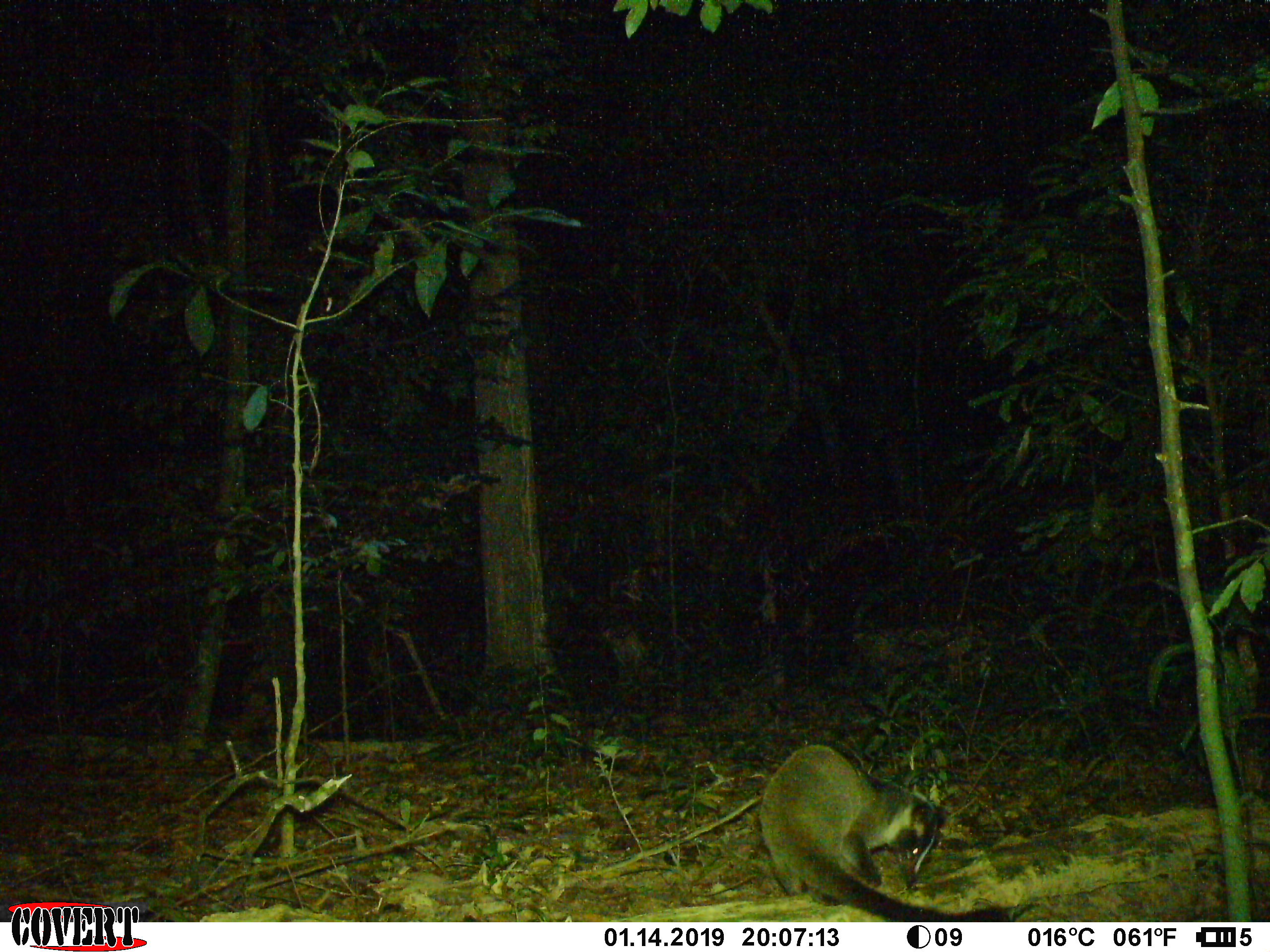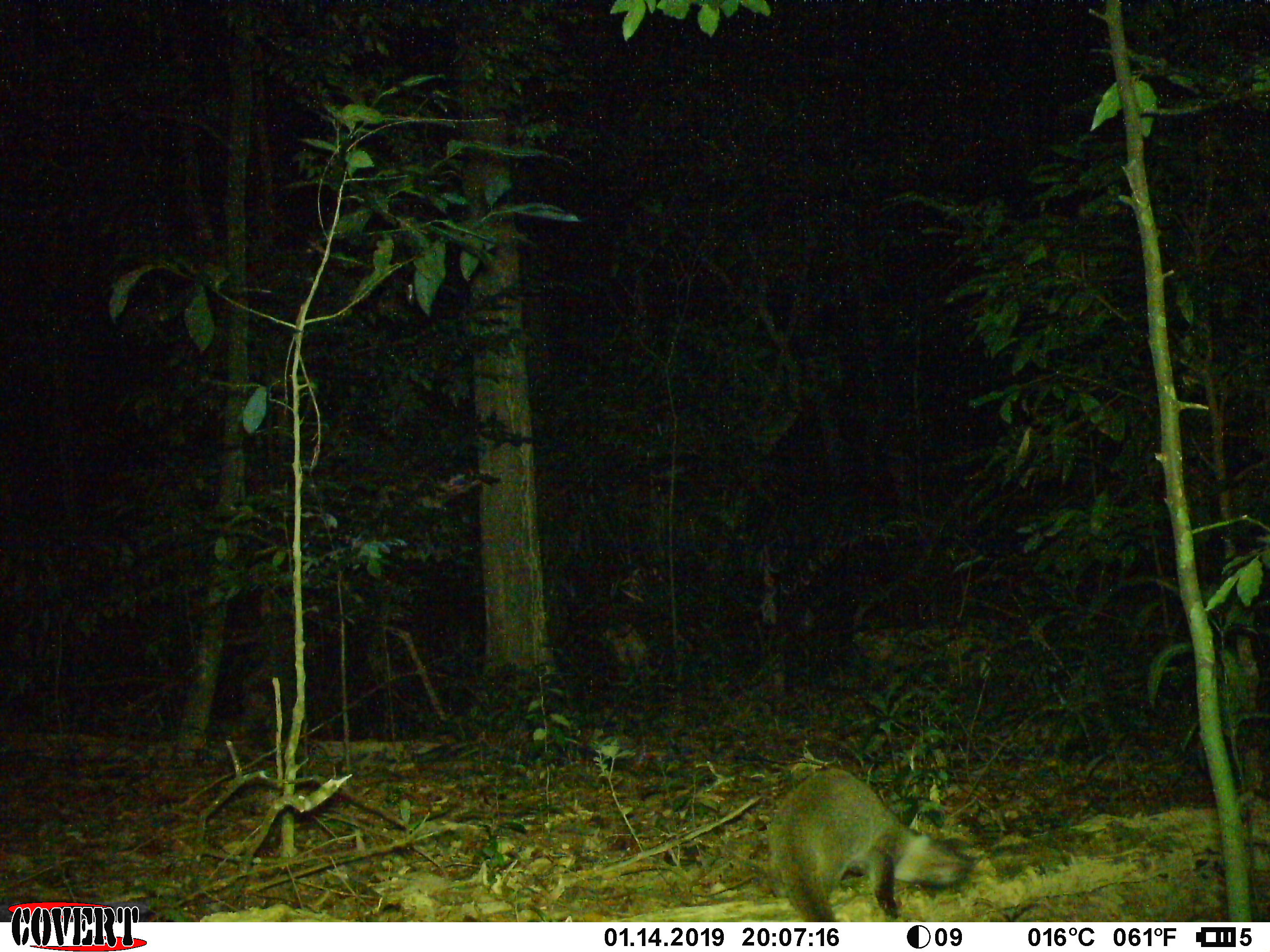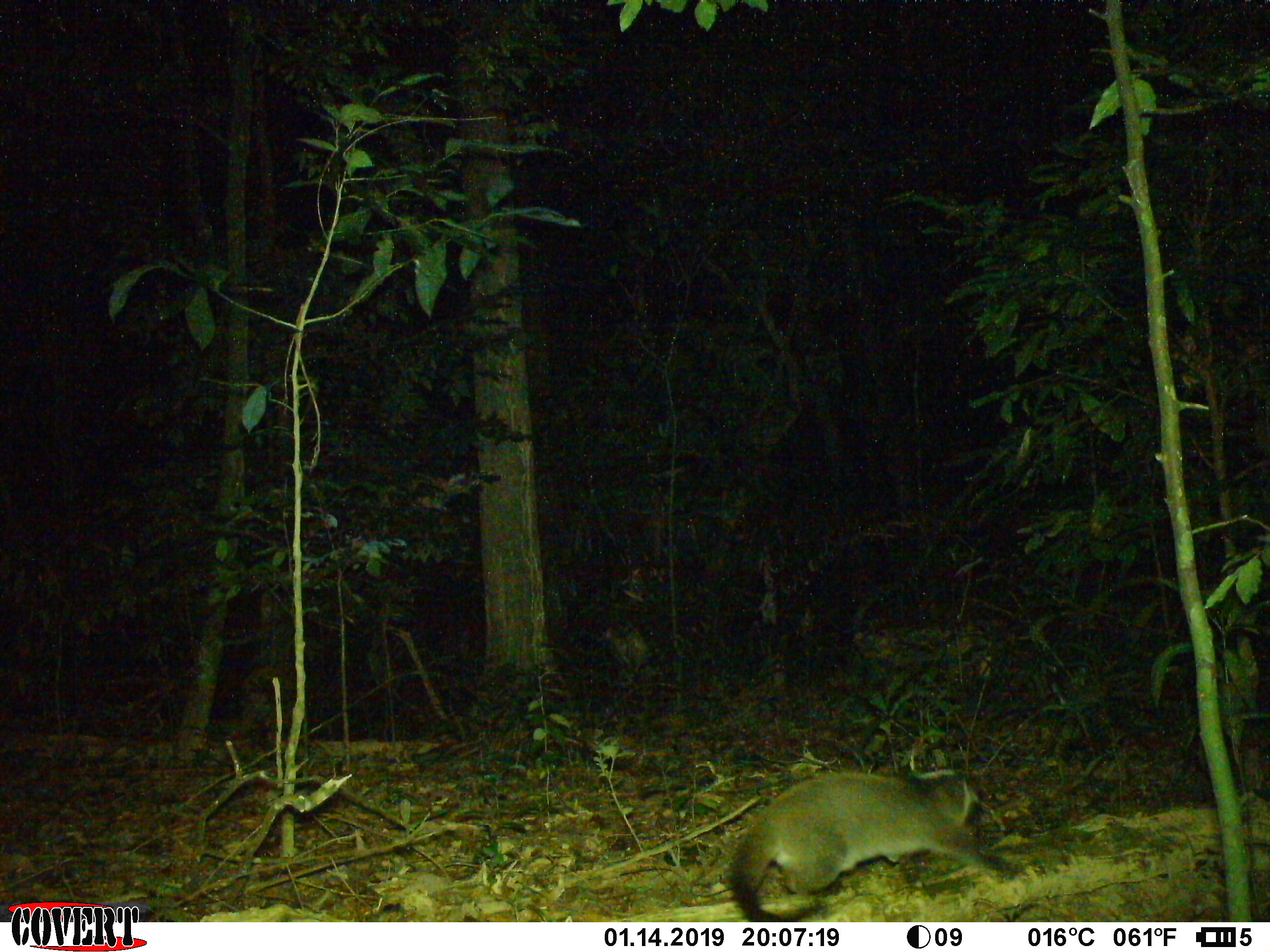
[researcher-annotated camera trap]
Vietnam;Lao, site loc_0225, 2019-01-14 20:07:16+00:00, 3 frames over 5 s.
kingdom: Animalia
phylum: Chordata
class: Mammalia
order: Carnivora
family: Viverridae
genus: Paguma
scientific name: Paguma larvata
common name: masked palm civet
Masked palm civet (Paguma larvata). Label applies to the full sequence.